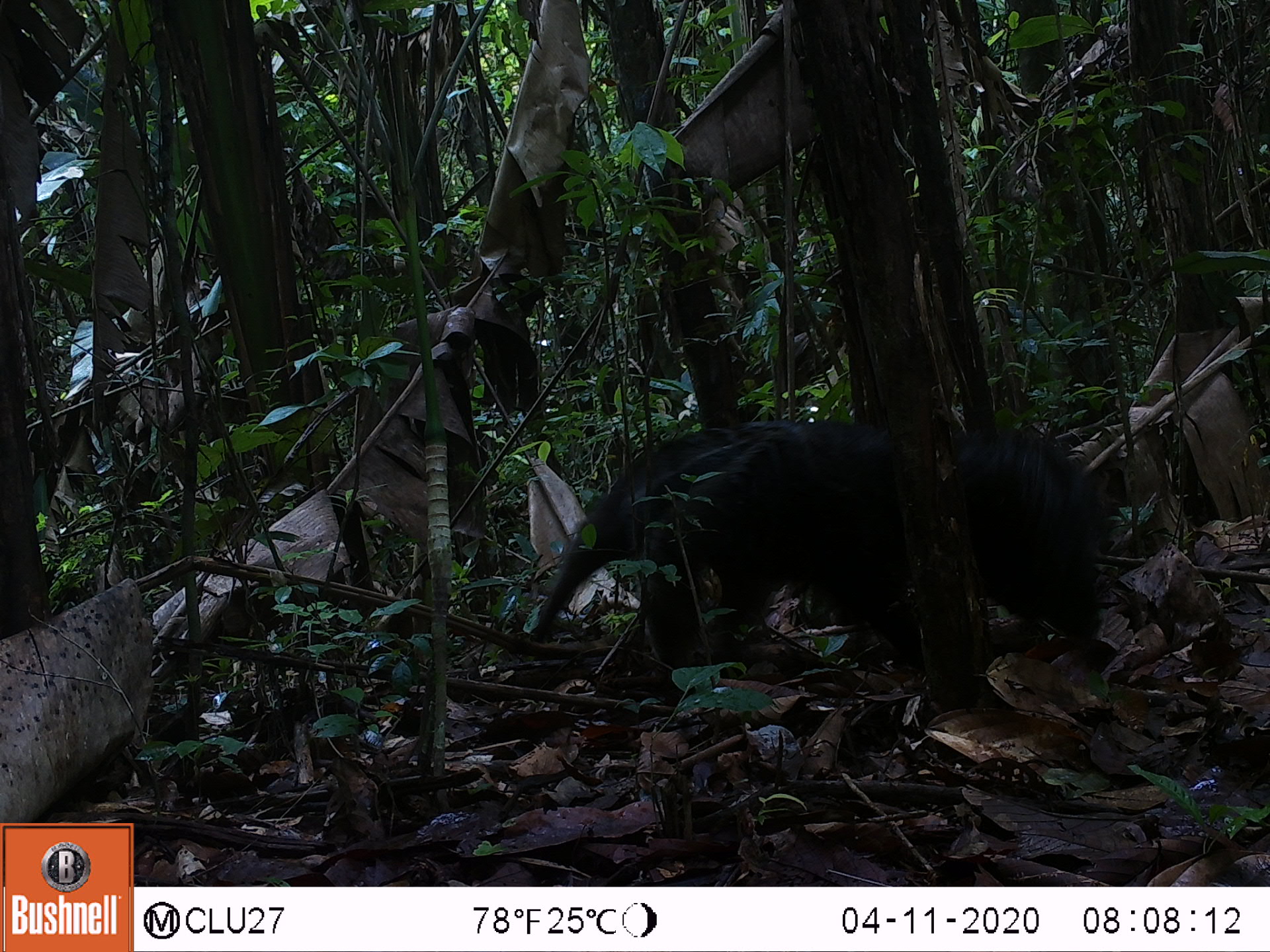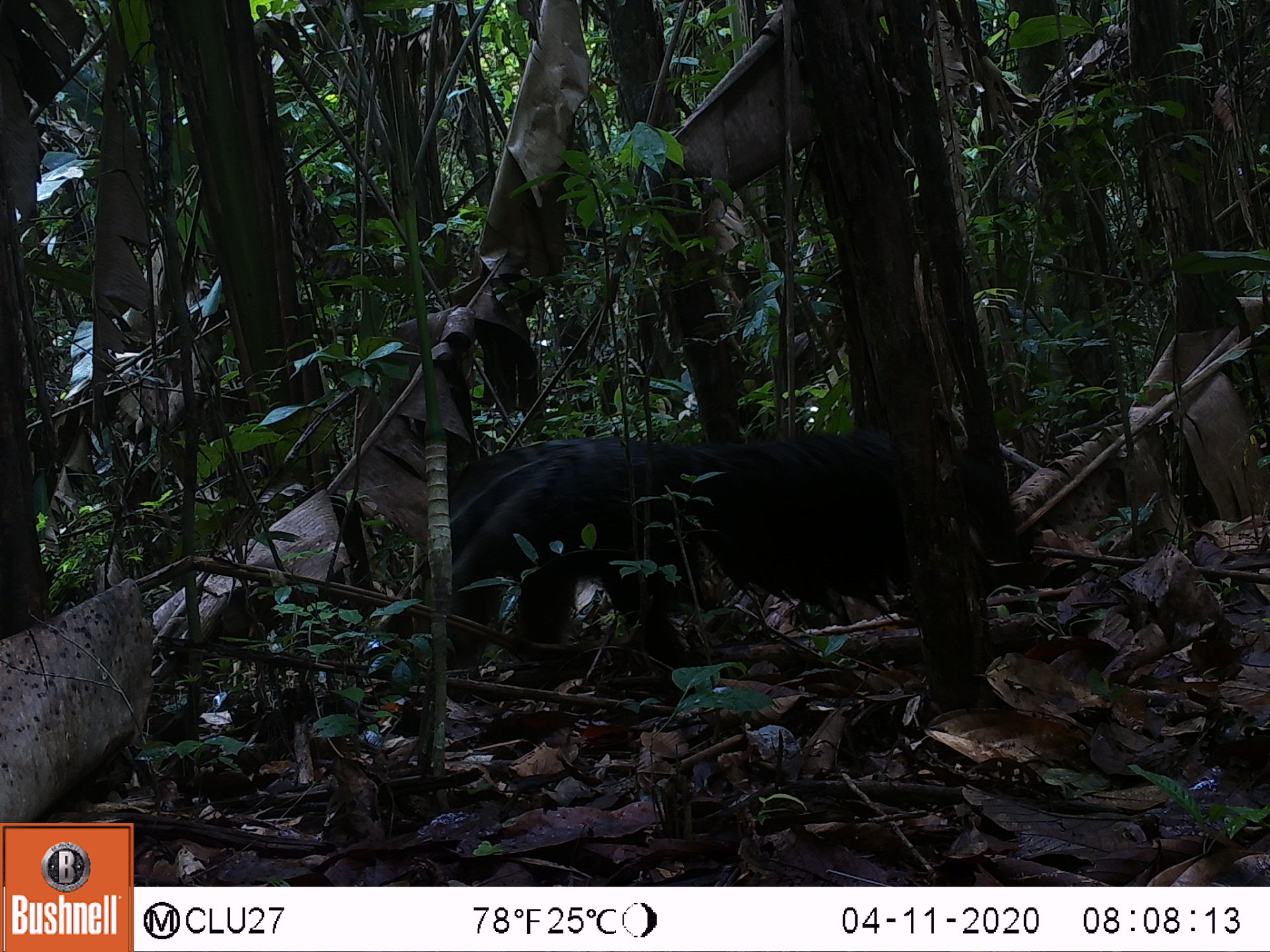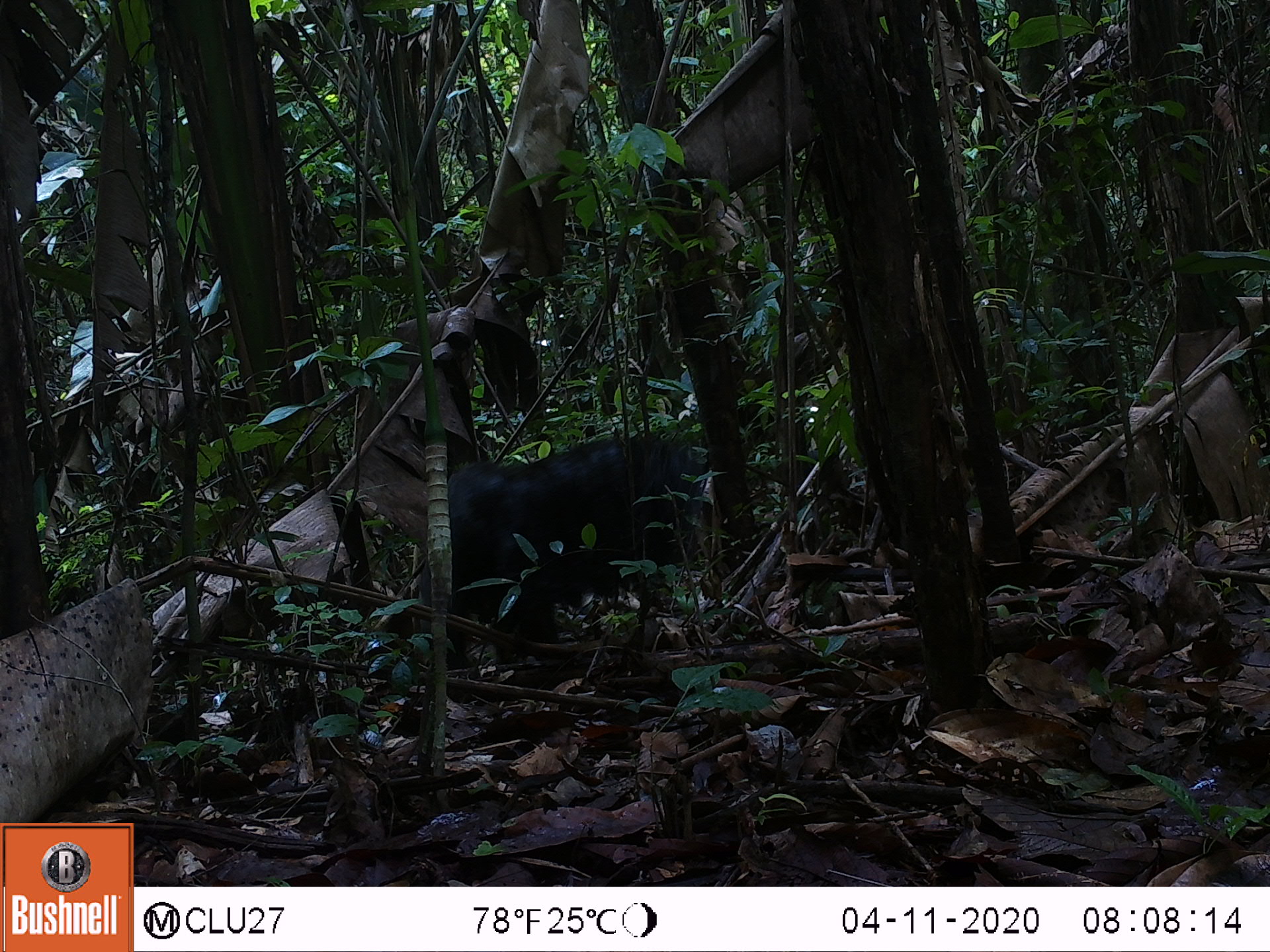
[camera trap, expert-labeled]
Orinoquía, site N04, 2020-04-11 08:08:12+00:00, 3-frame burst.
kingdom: Animalia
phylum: Chordata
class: Mammalia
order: Pilosa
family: Myrmecophagidae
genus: Myrmecophaga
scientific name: Myrmecophaga tridactyla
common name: giant anteater